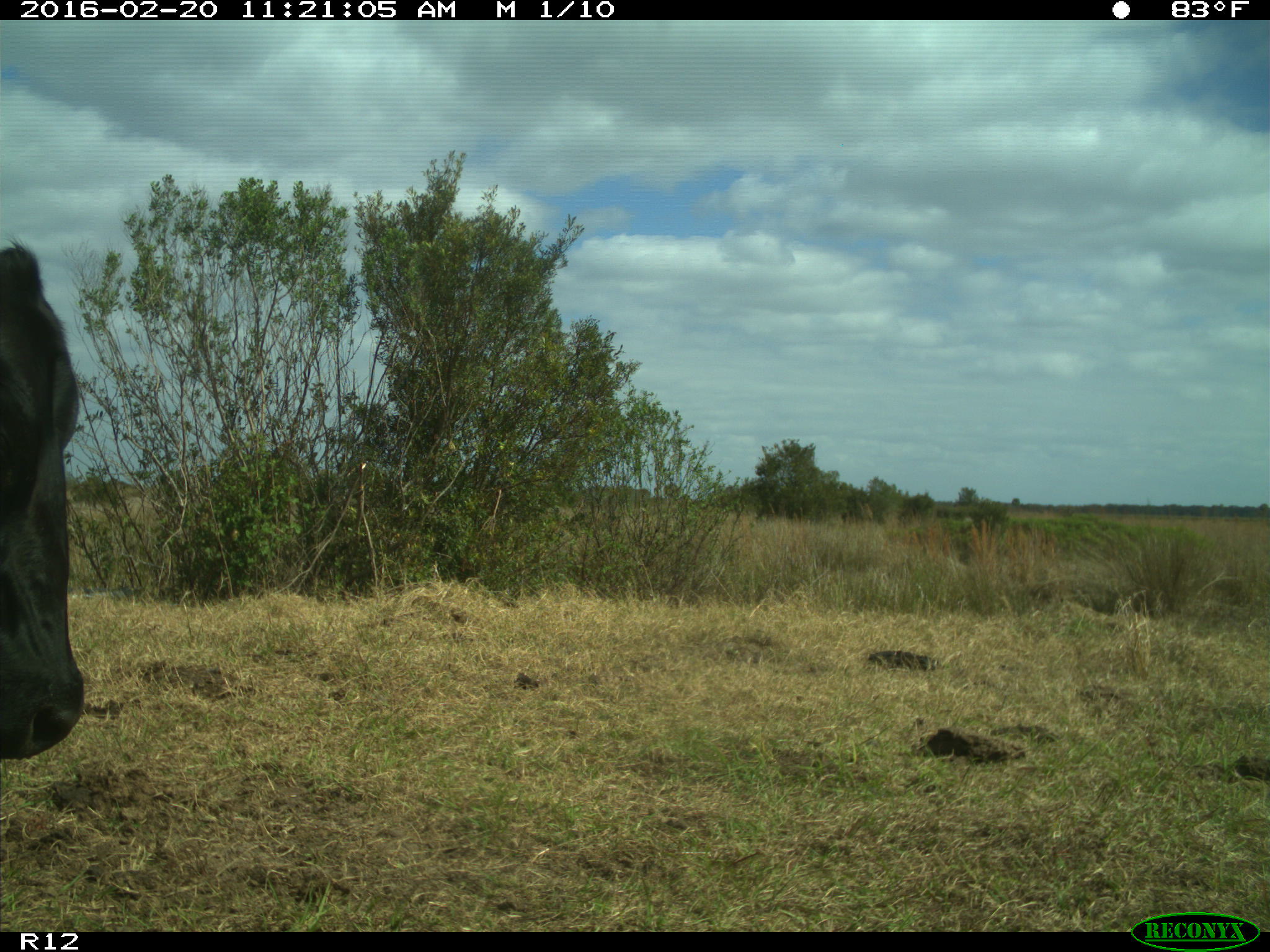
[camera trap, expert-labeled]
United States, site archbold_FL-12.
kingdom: Animalia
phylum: Chordata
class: Mammalia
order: Artiodactyla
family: Bovidae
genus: Bos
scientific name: Bos taurus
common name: domestic cow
Bos taurus (domestic cow).